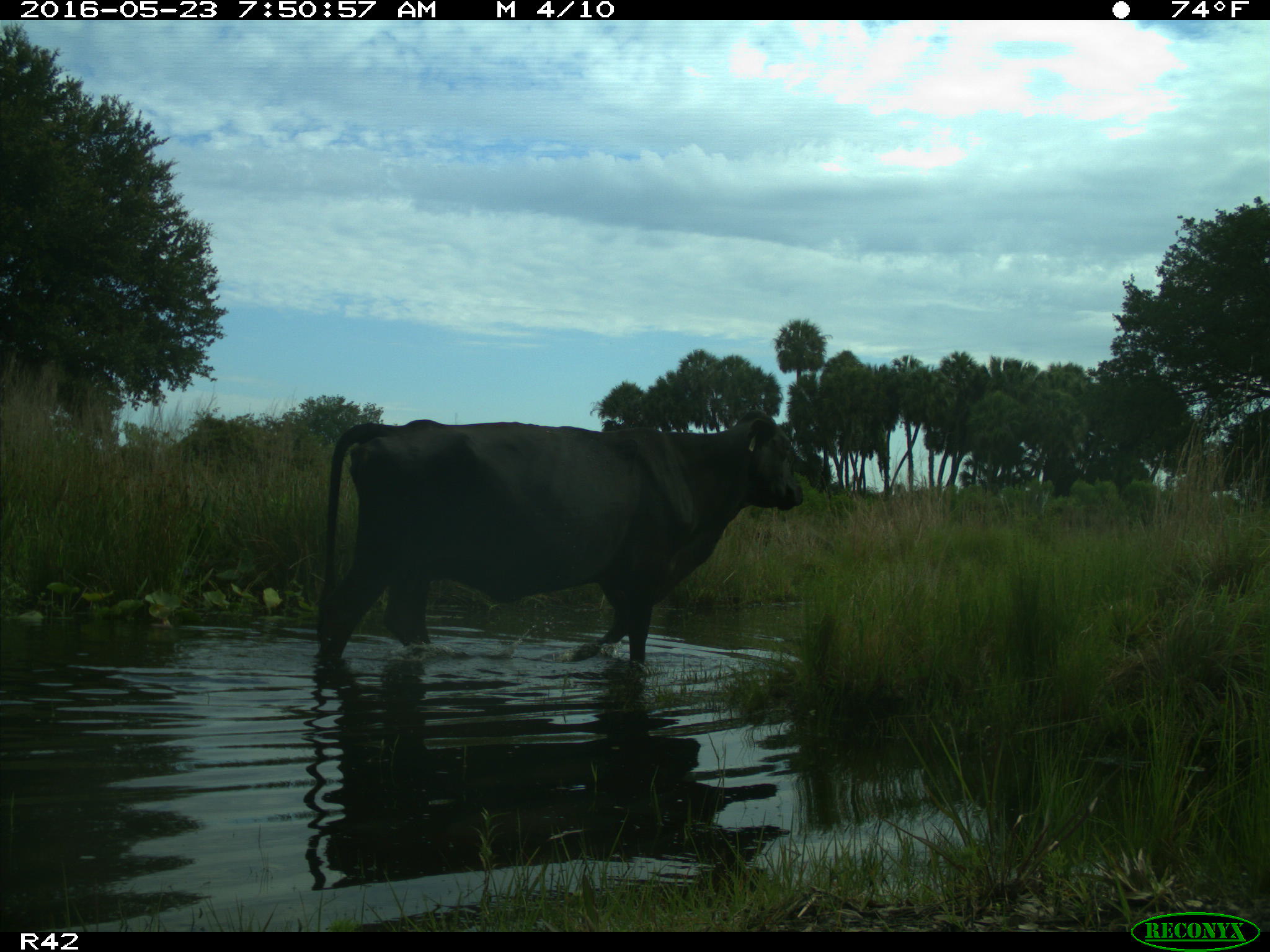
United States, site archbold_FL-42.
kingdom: Animalia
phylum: Chordata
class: Mammalia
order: Artiodactyla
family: Bovidae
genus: Bos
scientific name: Bos taurus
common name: domestic cow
Bos taurus (domestic cow).